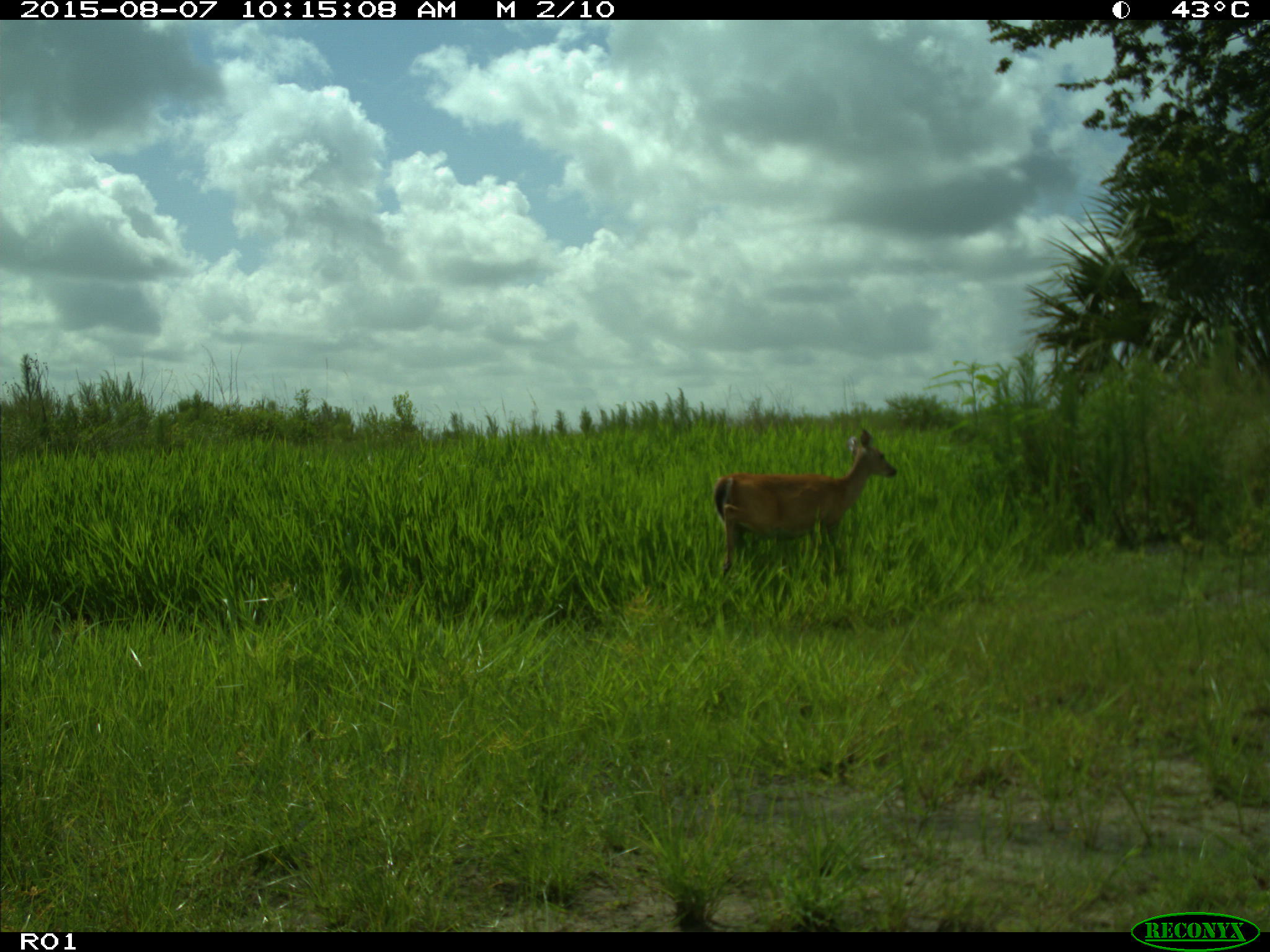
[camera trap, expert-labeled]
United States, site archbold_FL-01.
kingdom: Animalia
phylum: Chordata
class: Mammalia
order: Artiodactyla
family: Cervidae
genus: Odocoileus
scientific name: Odocoileus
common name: deer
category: unidentified deer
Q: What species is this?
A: Unidentified deer (deer) (Odocoileus).